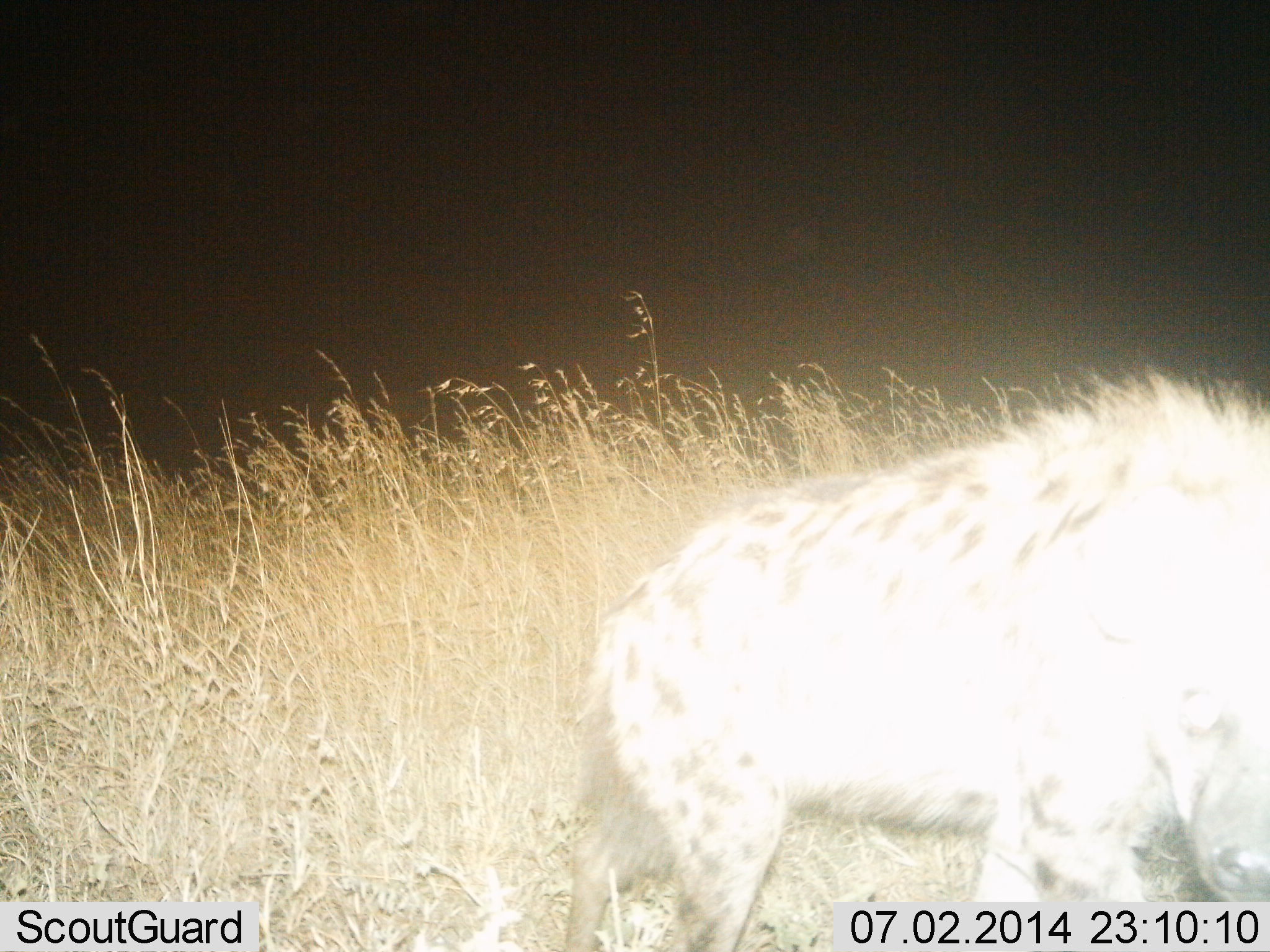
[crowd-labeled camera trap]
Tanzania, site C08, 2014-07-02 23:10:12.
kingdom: Animalia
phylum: Chordata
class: Mammalia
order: Carnivora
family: Hyaenidae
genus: Crocuta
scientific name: Crocuta crocuta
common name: spotted hyena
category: hyenaspotted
Hyenaspotted (spotted hyena) (Crocuta crocuta), count 1. Behavior (volunteer vote fractions): standing 50%, resting 0%, moving 50%, interacting 0%. Young present (vote fraction): 0%. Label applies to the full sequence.